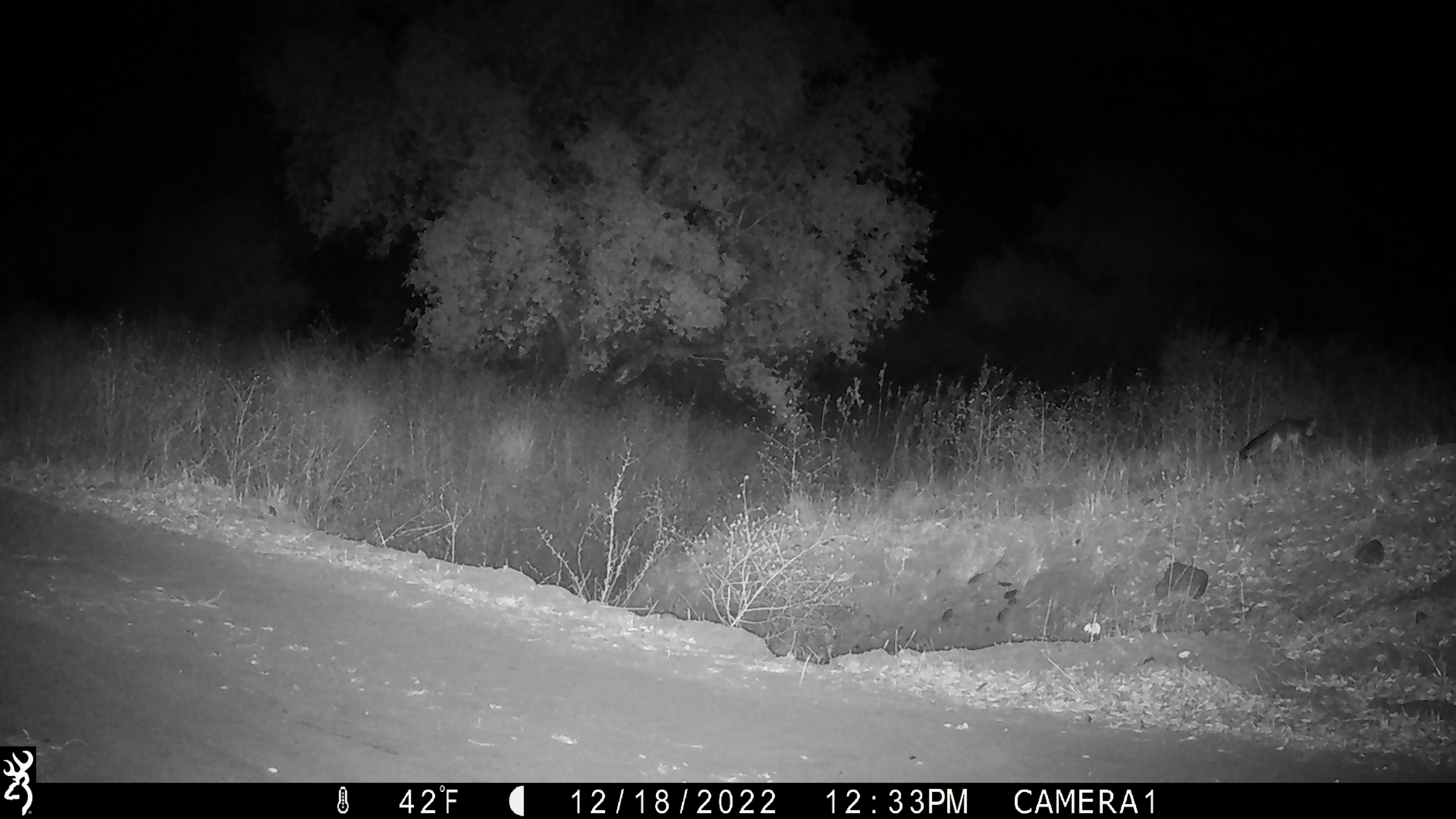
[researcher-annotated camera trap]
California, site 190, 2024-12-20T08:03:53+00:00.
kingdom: Animalia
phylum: Chordata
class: Mammalia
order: Carnivora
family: Canidae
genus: Urocyon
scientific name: Urocyon cinereoargenteus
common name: gray fox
Gray fox (Urocyon cinereoargenteus).